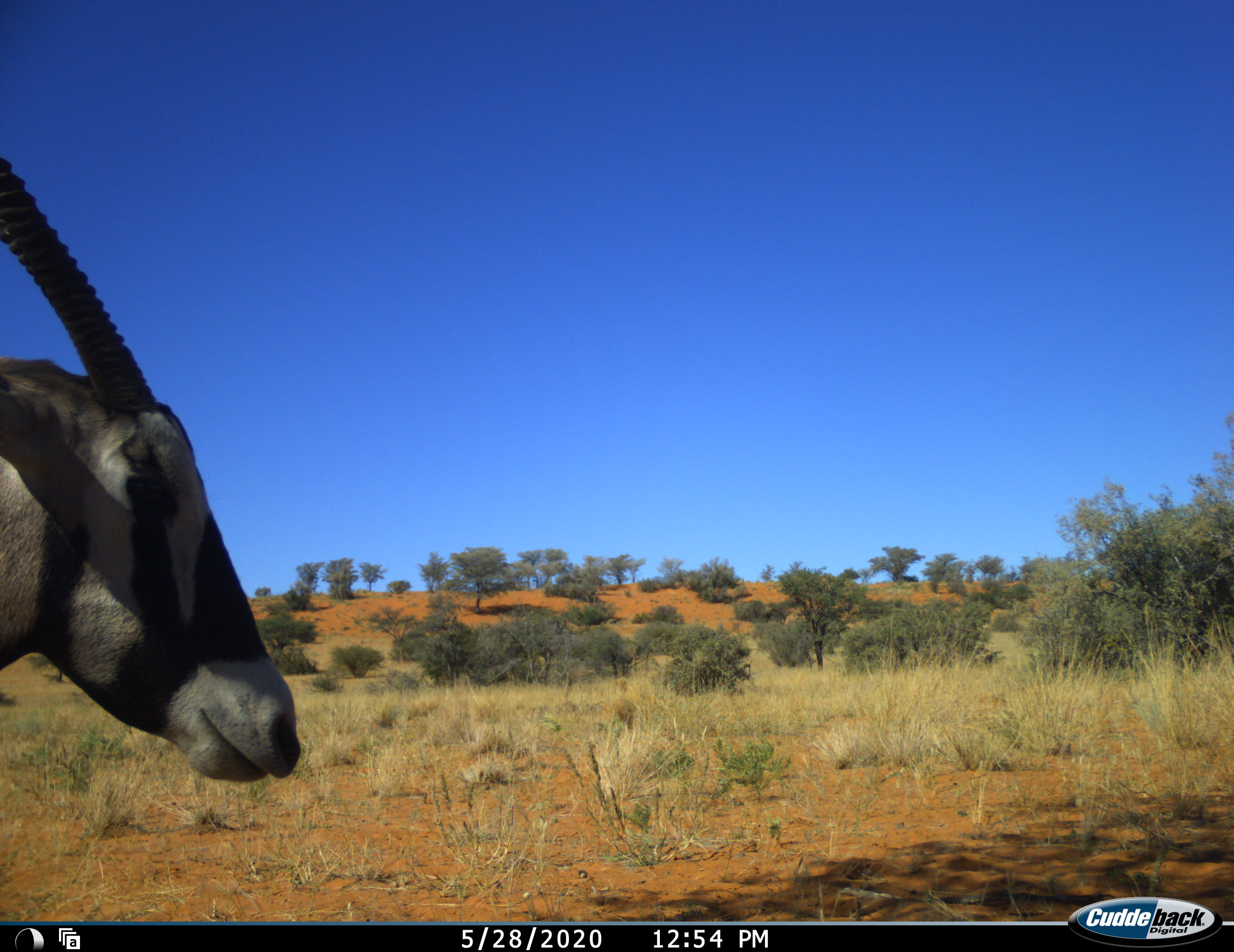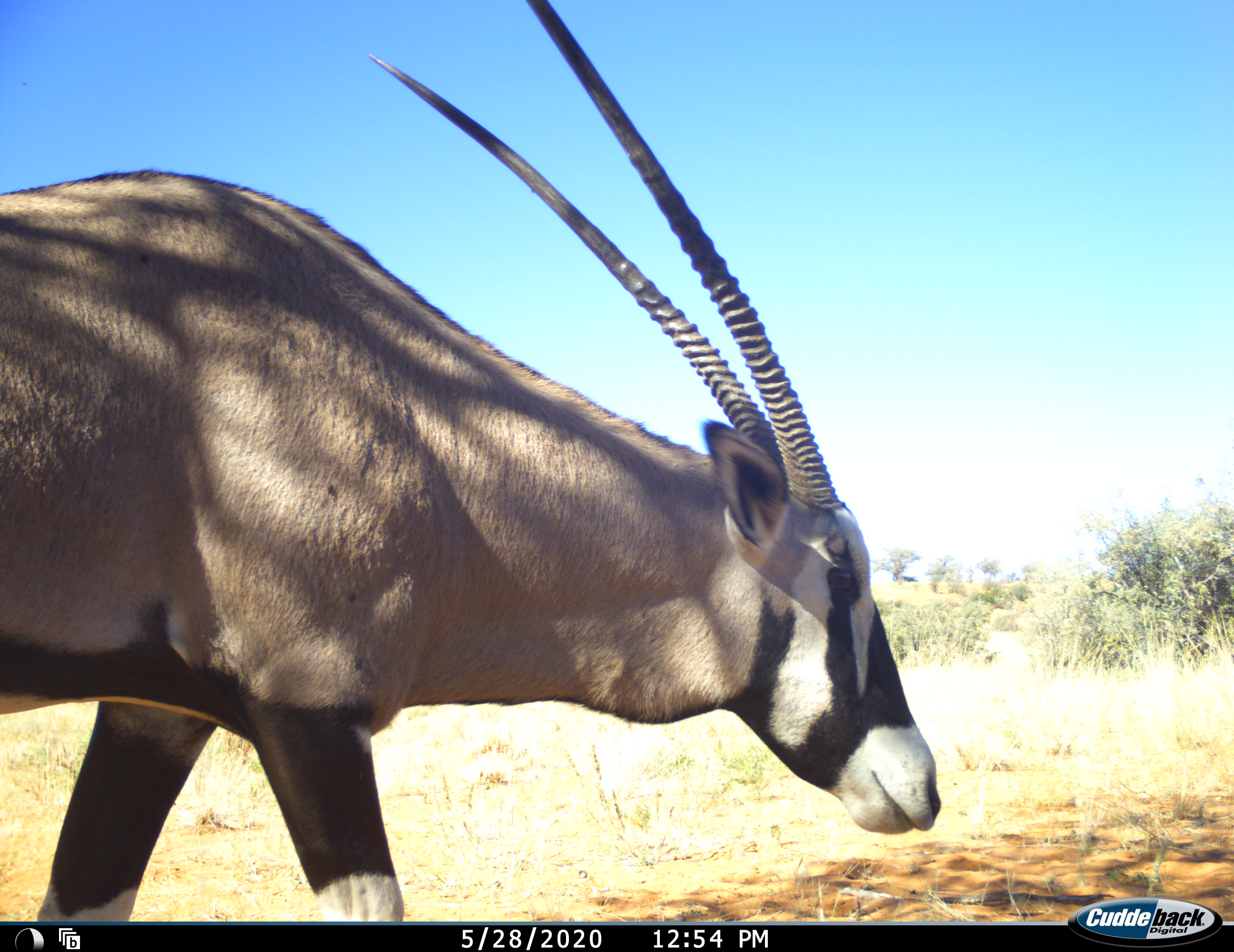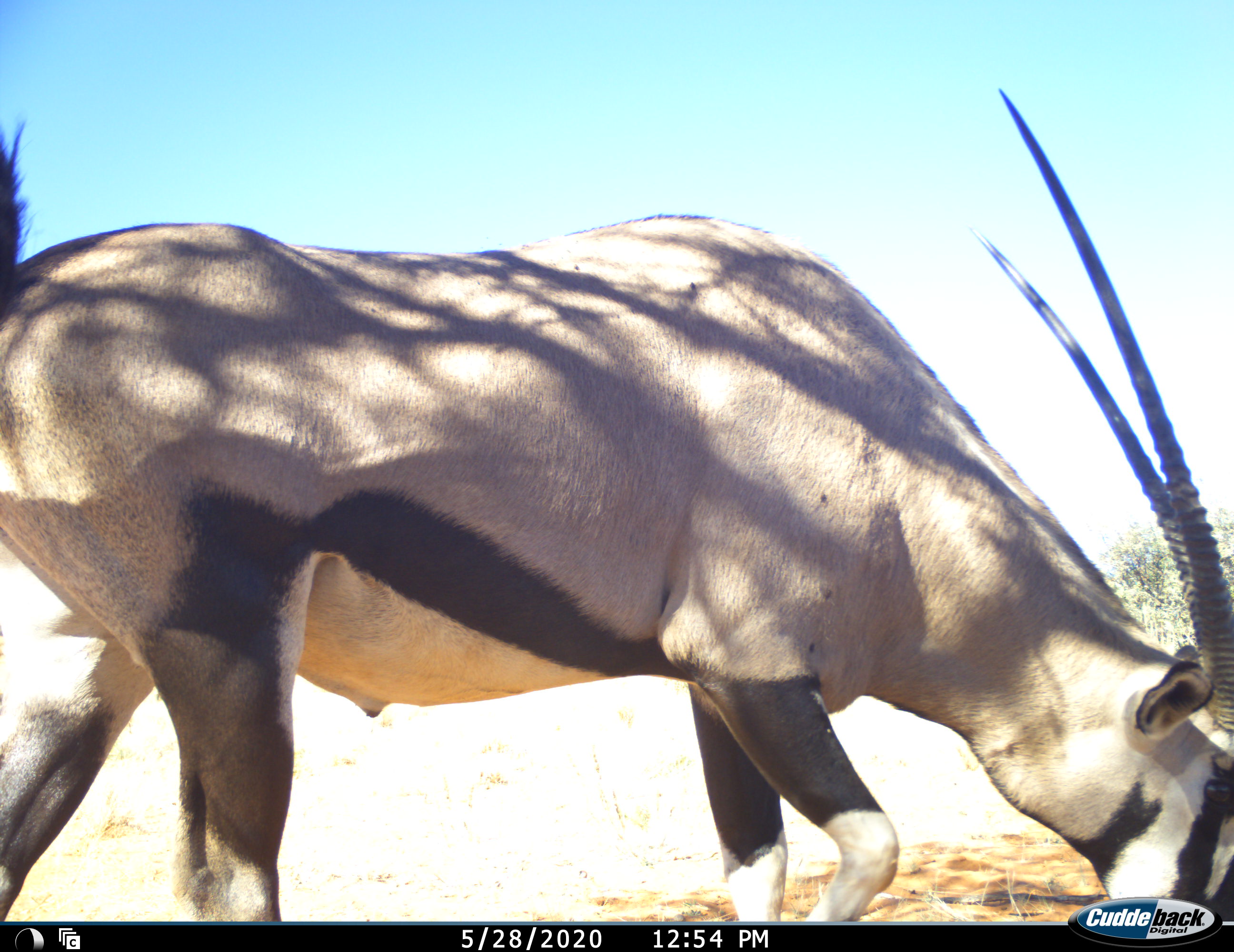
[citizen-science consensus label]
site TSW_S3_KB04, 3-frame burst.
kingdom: Animalia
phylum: Chordata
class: Mammalia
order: Artiodactyla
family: Bovidae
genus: Oryx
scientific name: Oryx gazella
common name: gemsbok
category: oryx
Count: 1.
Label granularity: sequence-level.